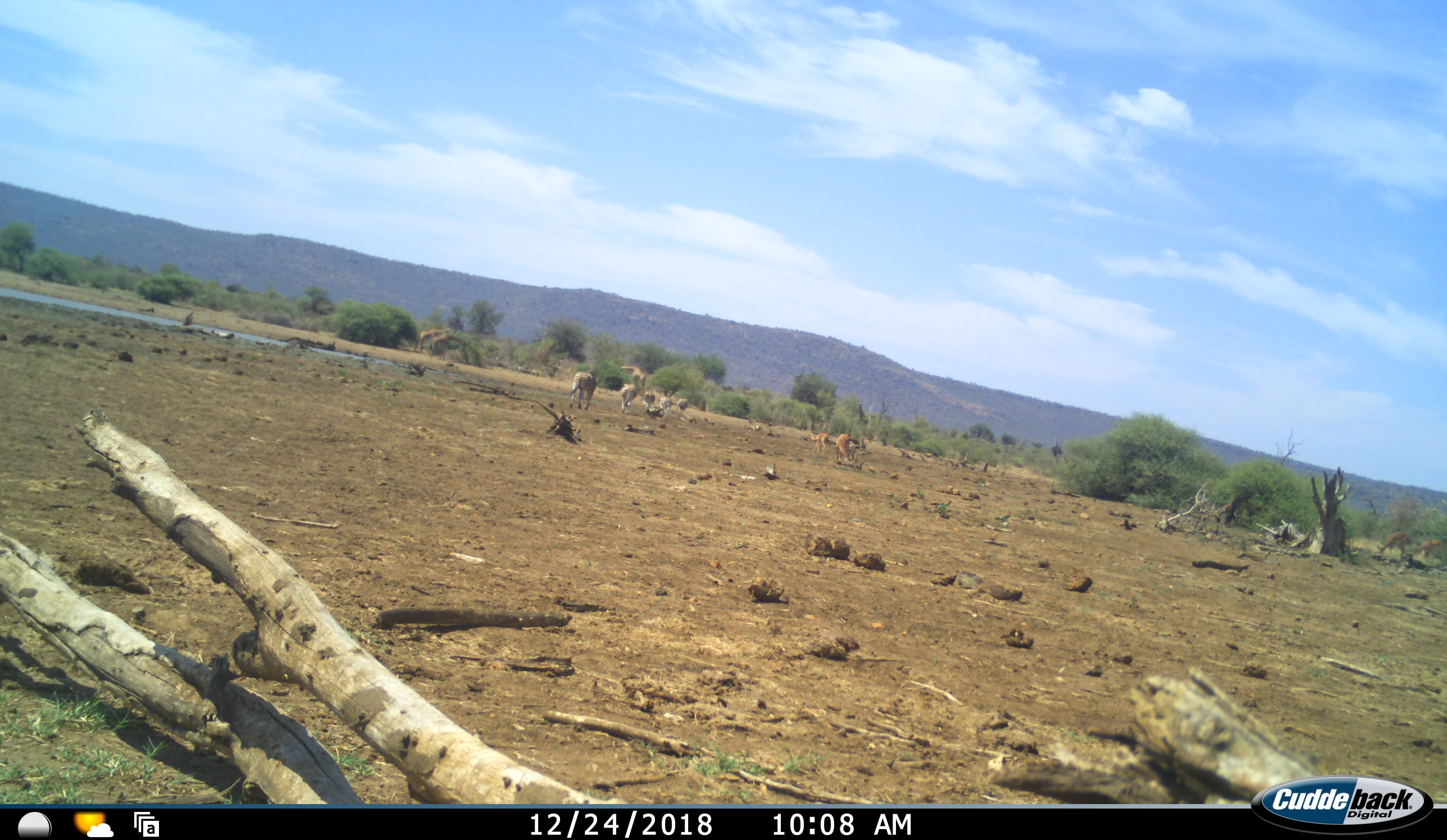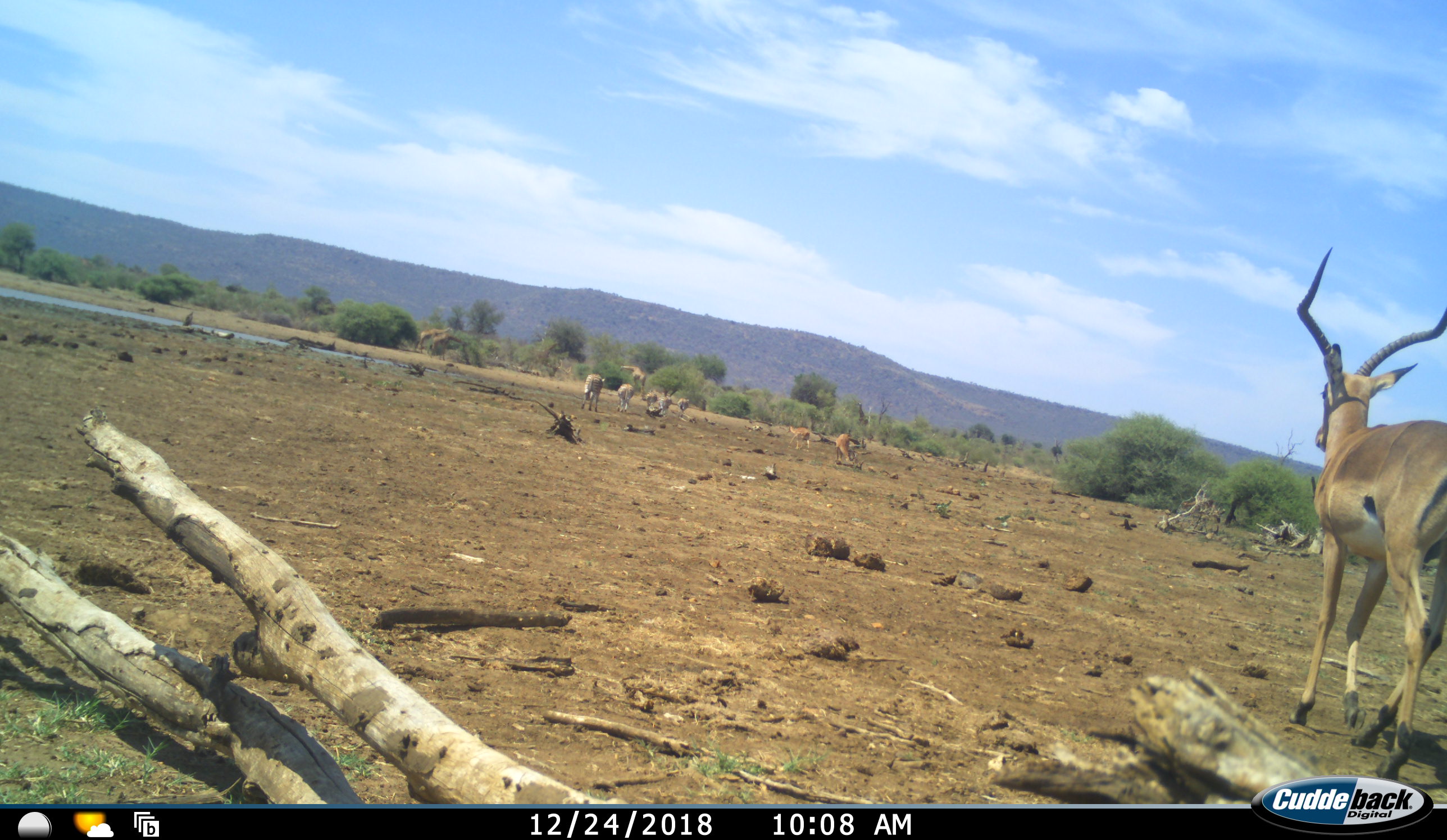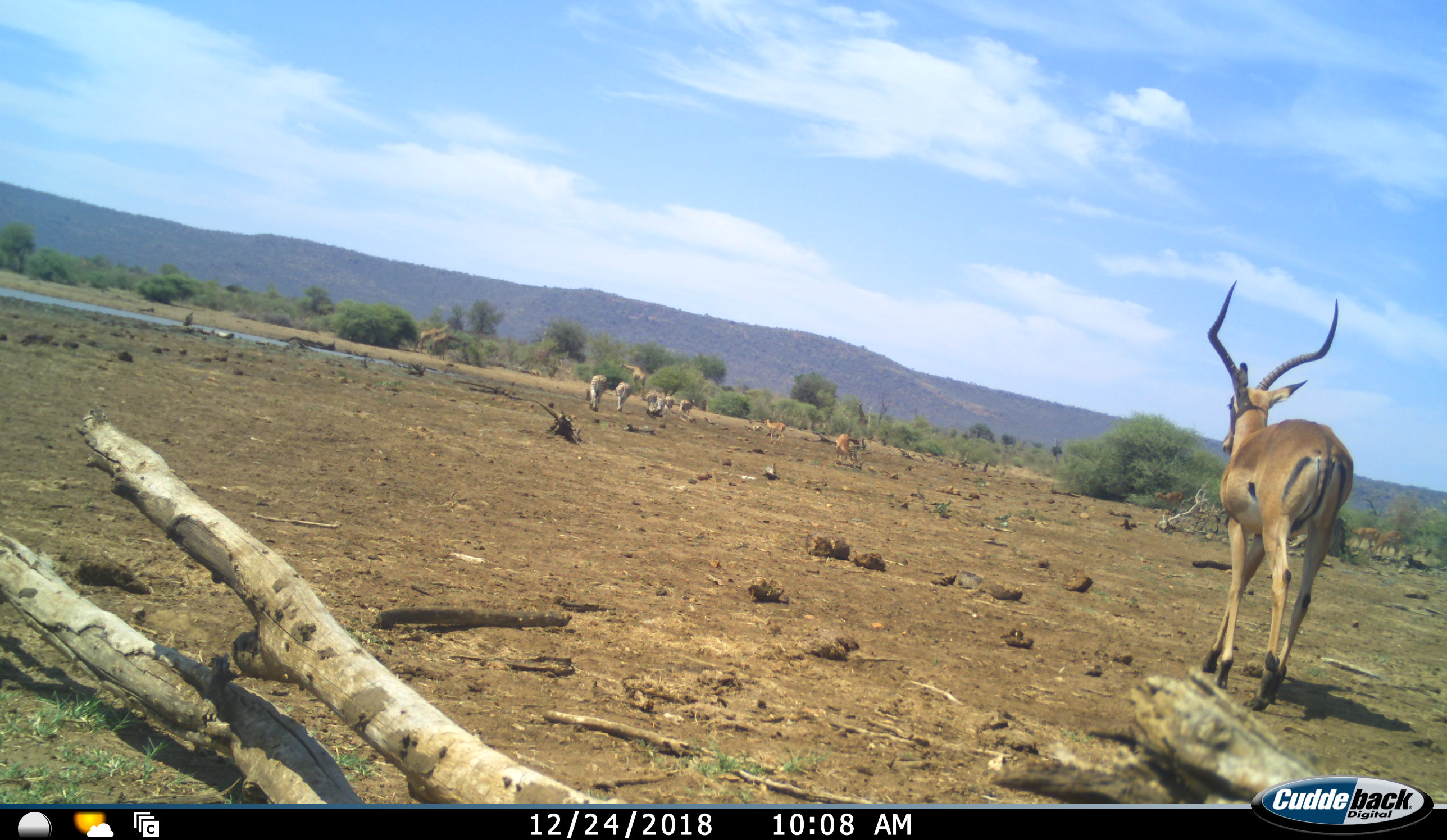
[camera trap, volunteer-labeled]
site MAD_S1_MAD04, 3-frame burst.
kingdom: Animalia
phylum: Chordata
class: Mammalia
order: Artiodactyla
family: Giraffidae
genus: Giraffa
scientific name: Giraffa camelopardalis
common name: giraffe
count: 3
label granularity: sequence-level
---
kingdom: Animalia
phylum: Chordata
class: Mammalia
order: Artiodactyla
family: Bovidae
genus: Aepyceros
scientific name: Aepyceros melampus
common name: impala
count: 4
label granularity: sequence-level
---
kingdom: Animalia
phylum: Chordata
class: Mammalia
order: Perissodactyla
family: Equidae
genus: Equus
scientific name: Equus quagga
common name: plains zebra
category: zebraplains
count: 5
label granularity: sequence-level